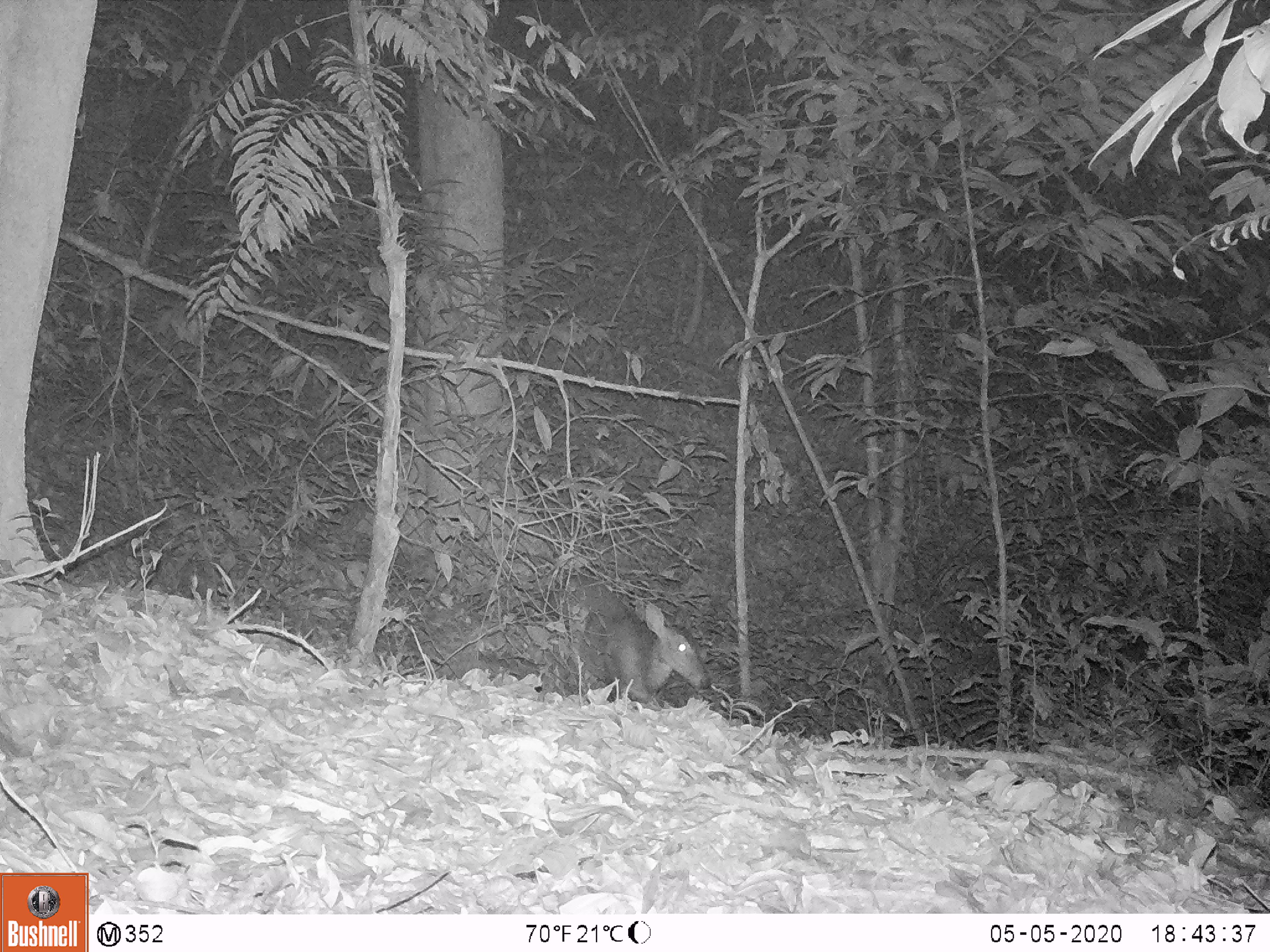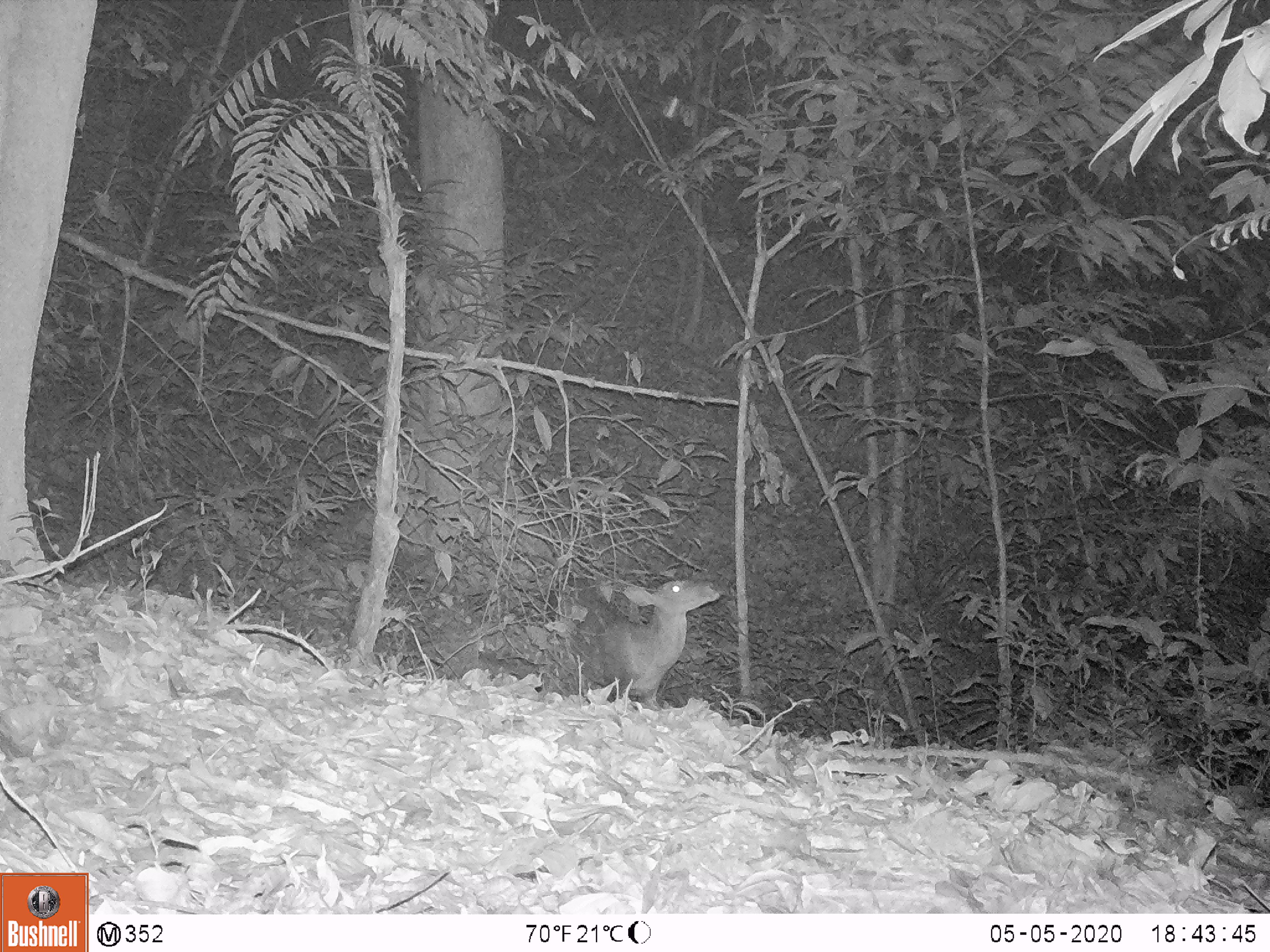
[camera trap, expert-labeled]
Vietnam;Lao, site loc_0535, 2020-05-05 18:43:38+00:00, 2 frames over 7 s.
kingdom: Animalia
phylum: Chordata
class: Mammalia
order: Artiodactyla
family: Cervidae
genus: Muntiacus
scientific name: Muntiacus vuquangensis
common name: large-antlered muntjac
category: large antlered muntjac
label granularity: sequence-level